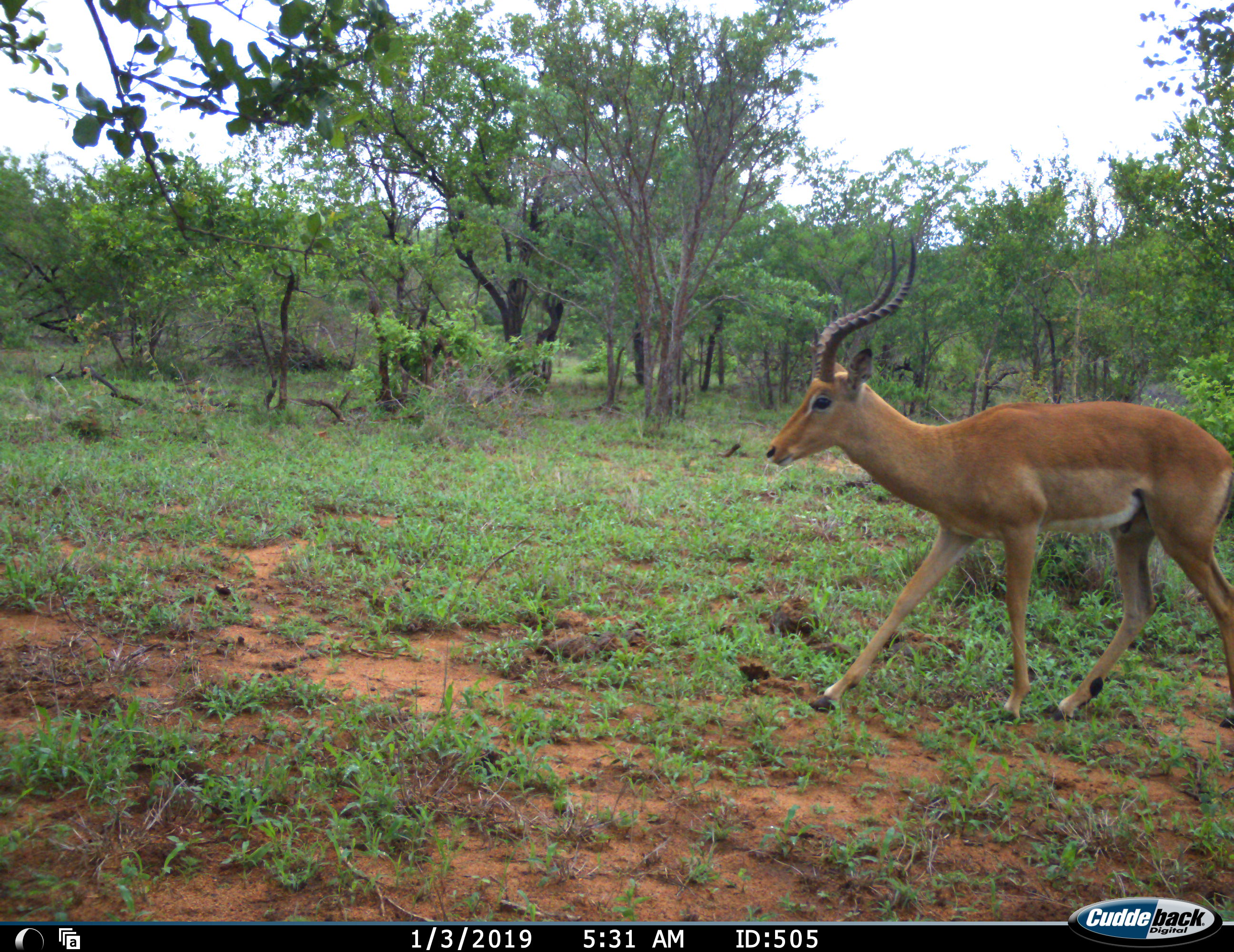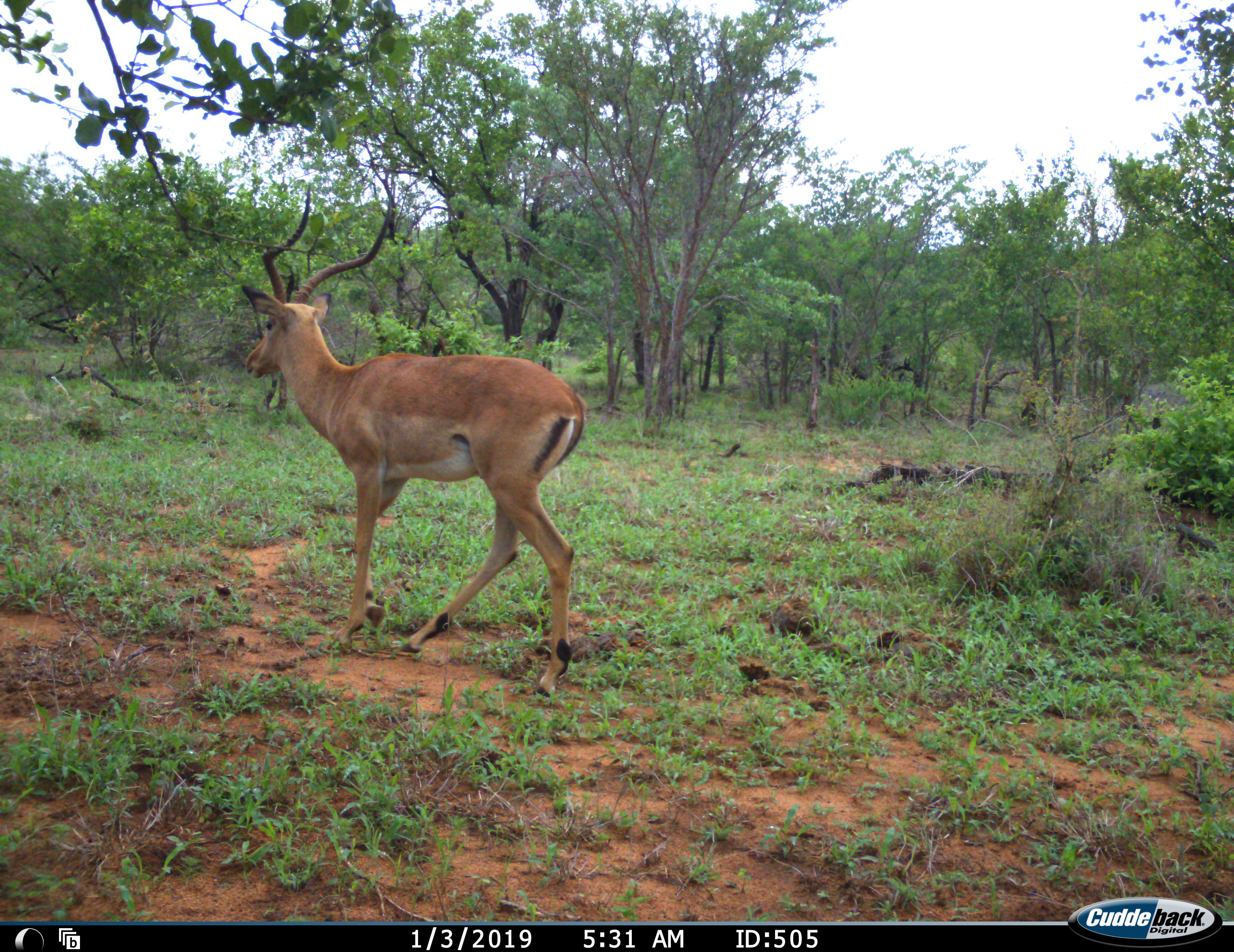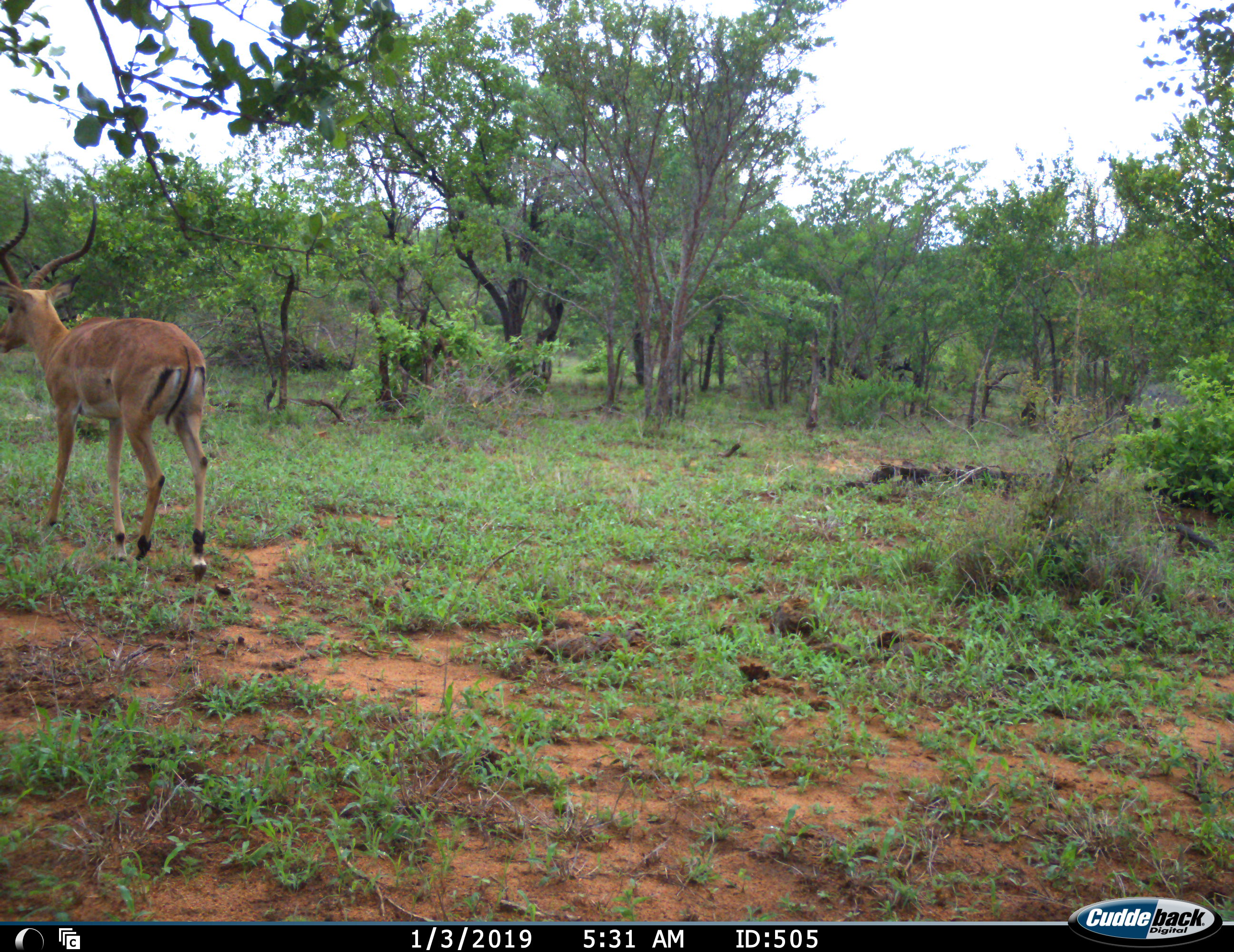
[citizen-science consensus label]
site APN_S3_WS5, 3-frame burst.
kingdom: Animalia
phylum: Chordata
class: Mammalia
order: Artiodactyla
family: Bovidae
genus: Aepyceros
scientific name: Aepyceros melampus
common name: impala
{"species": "impala (Aepyceros melampus)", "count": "1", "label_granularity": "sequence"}